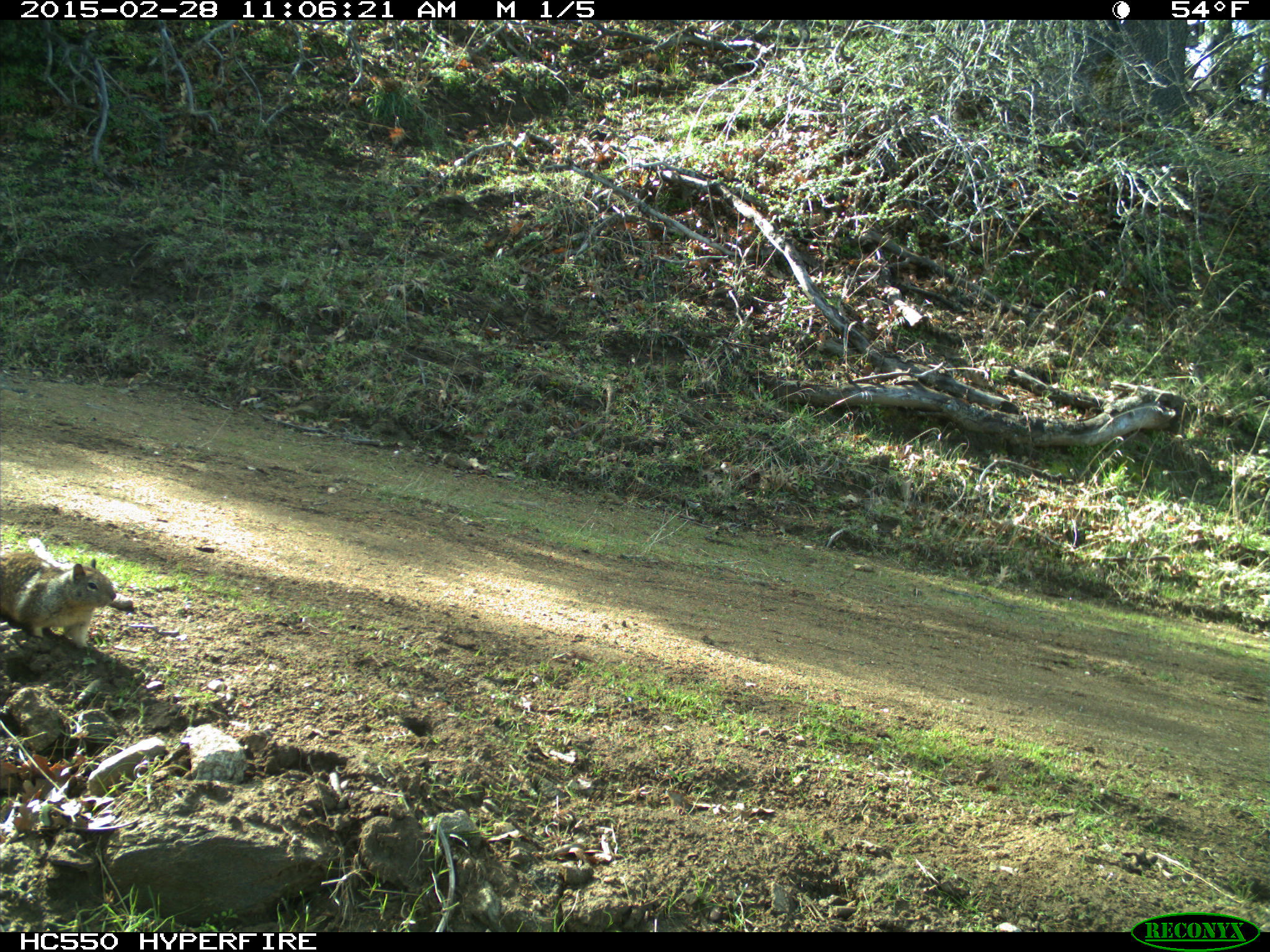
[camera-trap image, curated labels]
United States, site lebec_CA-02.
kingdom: Animalia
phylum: Chordata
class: Mammalia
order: Rodentia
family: Sciuridae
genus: Otospermophilus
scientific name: Otospermophilus beecheyi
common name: california ground squirrel